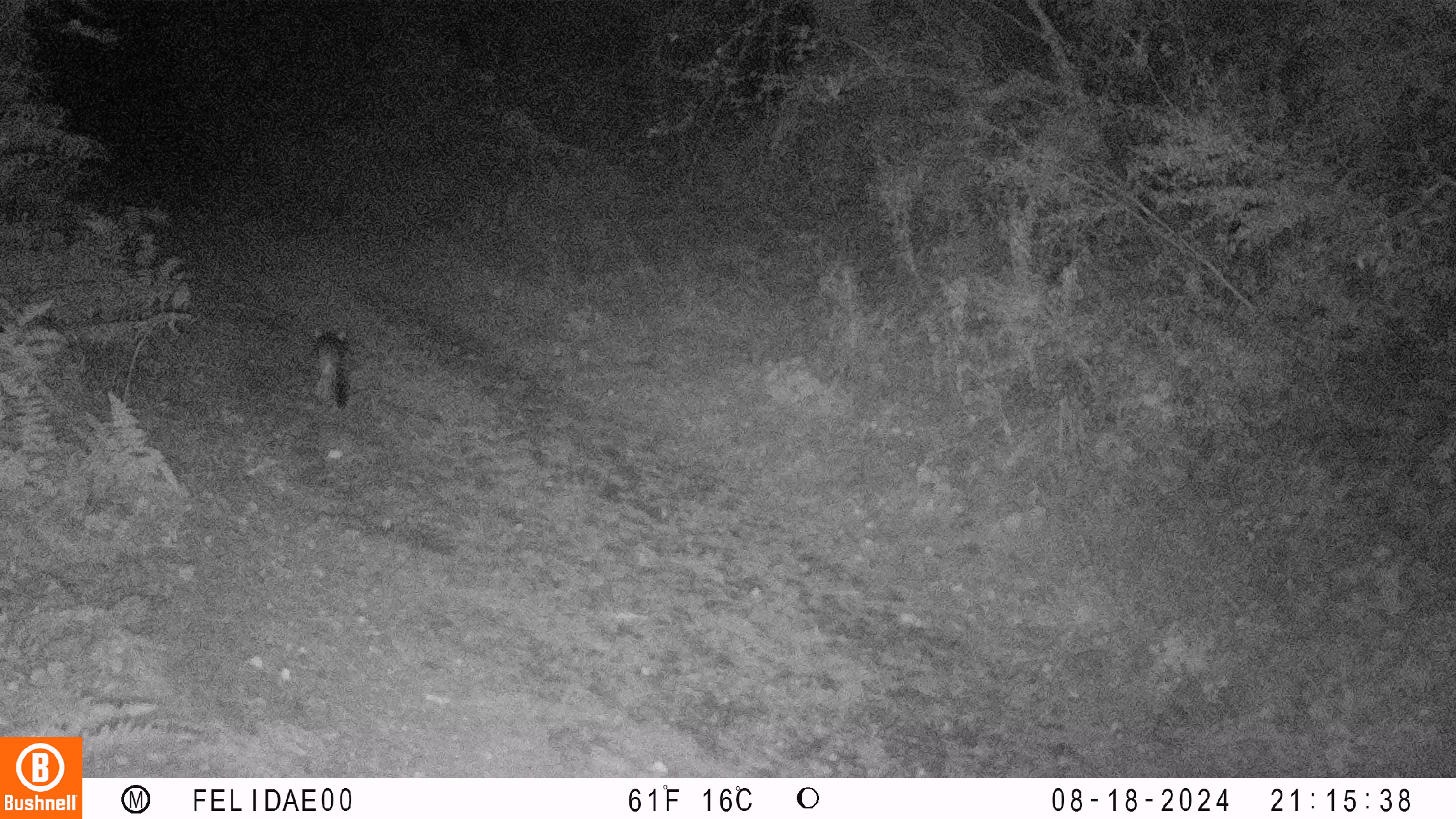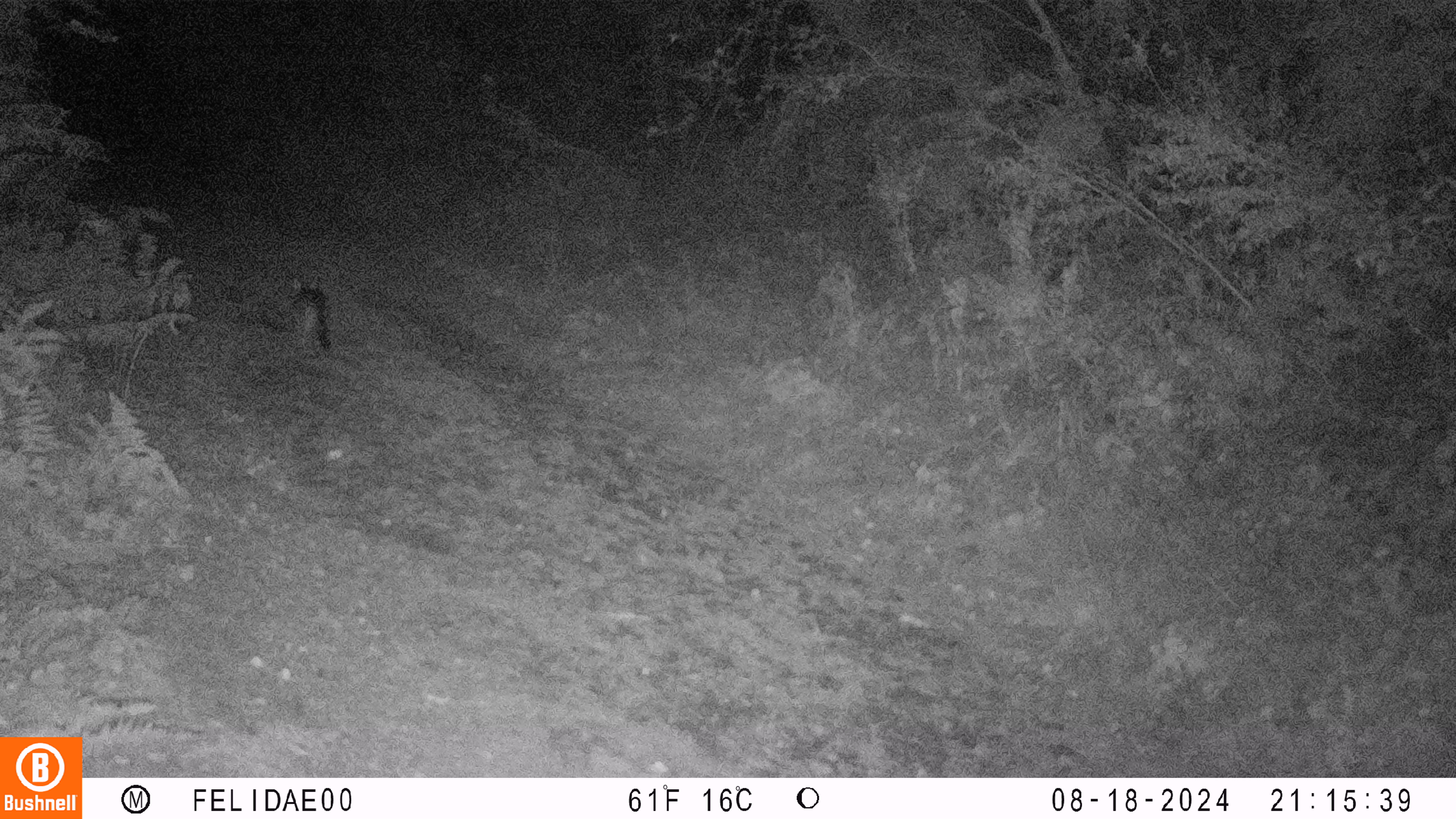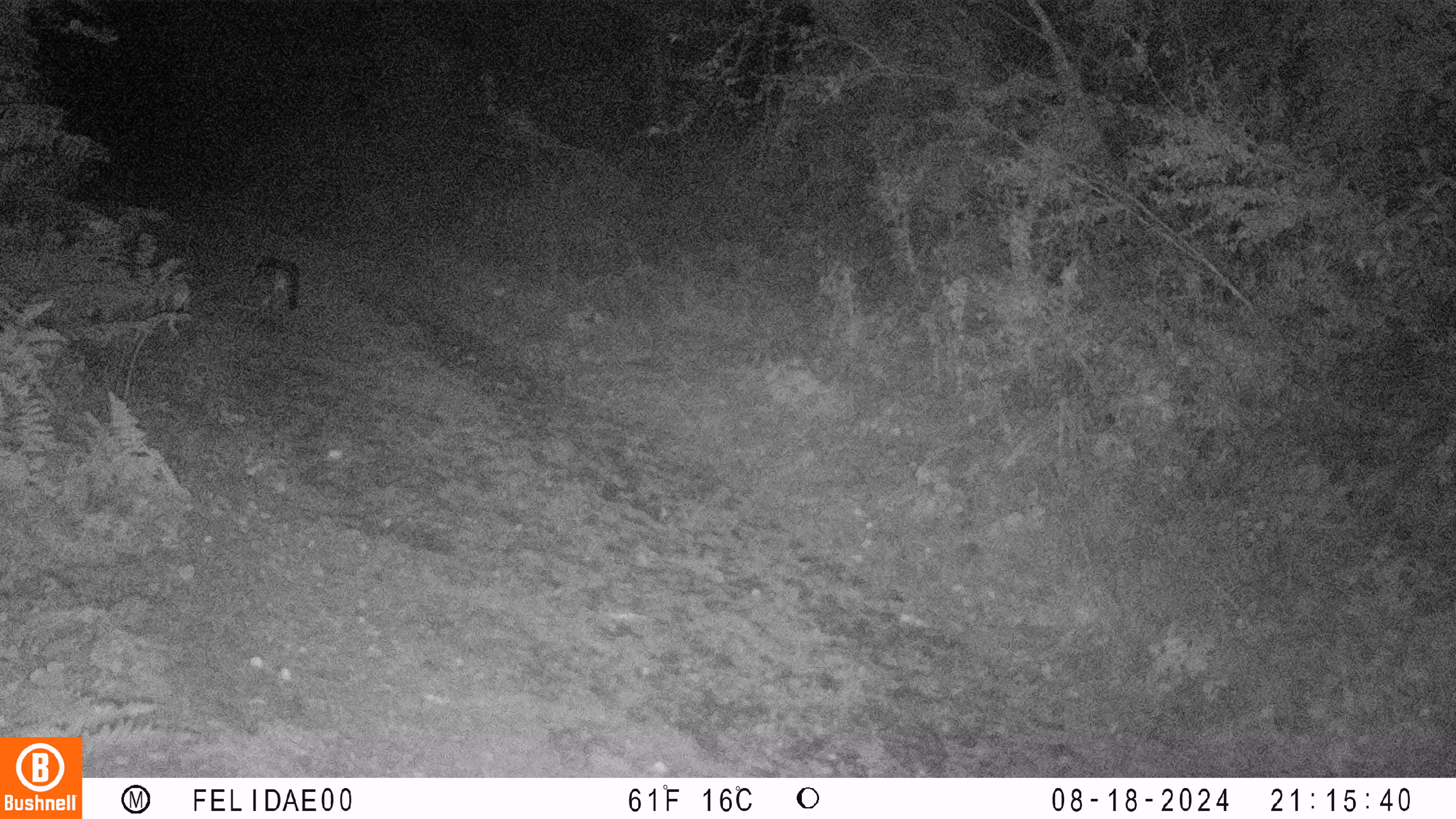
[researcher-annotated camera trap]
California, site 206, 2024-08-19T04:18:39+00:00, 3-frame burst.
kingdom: Animalia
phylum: Chordata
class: Mammalia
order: Carnivora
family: Canidae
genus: Urocyon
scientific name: Urocyon cinereoargenteus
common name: gray fox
Gray fox (Urocyon cinereoargenteus).